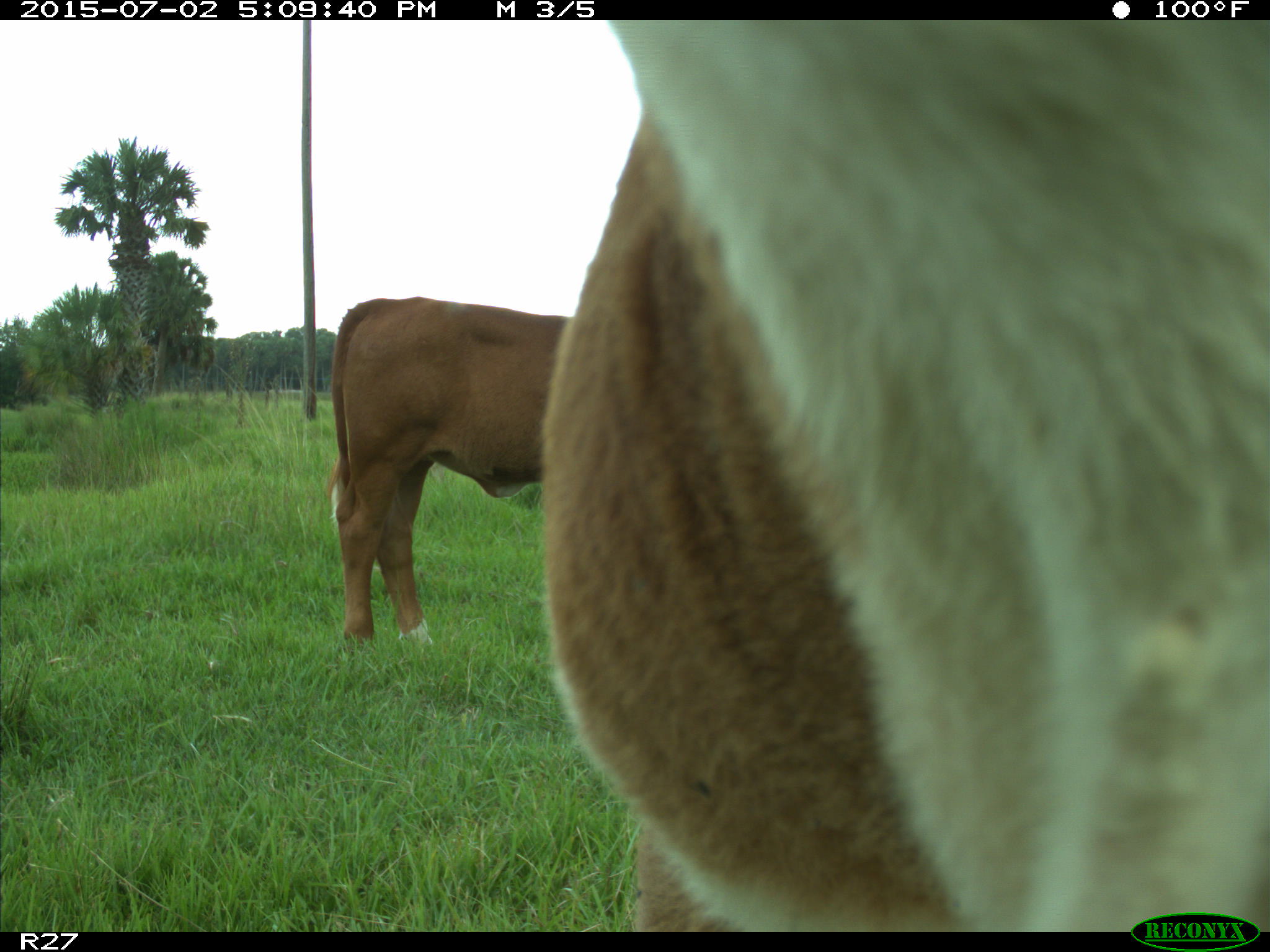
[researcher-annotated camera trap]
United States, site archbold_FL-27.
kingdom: Animalia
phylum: Chordata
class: Mammalia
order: Artiodactyla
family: Bovidae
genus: Bos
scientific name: Bos taurus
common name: domestic cow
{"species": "Bos taurus (domestic cow)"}